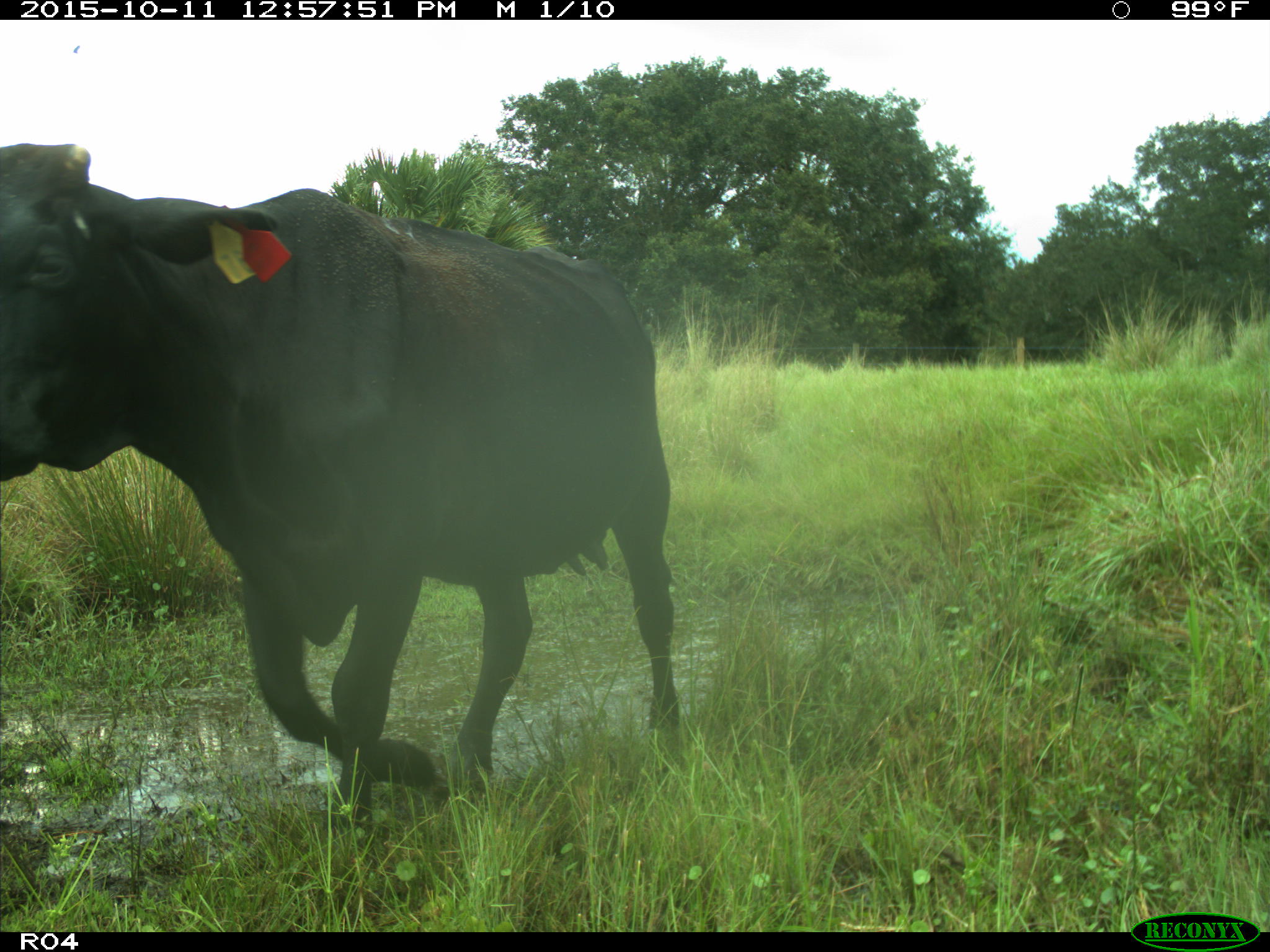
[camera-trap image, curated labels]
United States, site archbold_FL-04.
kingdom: Animalia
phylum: Chordata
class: Mammalia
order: Artiodactyla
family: Bovidae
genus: Bos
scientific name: Bos taurus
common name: domestic cow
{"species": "Bos taurus (domestic cow)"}